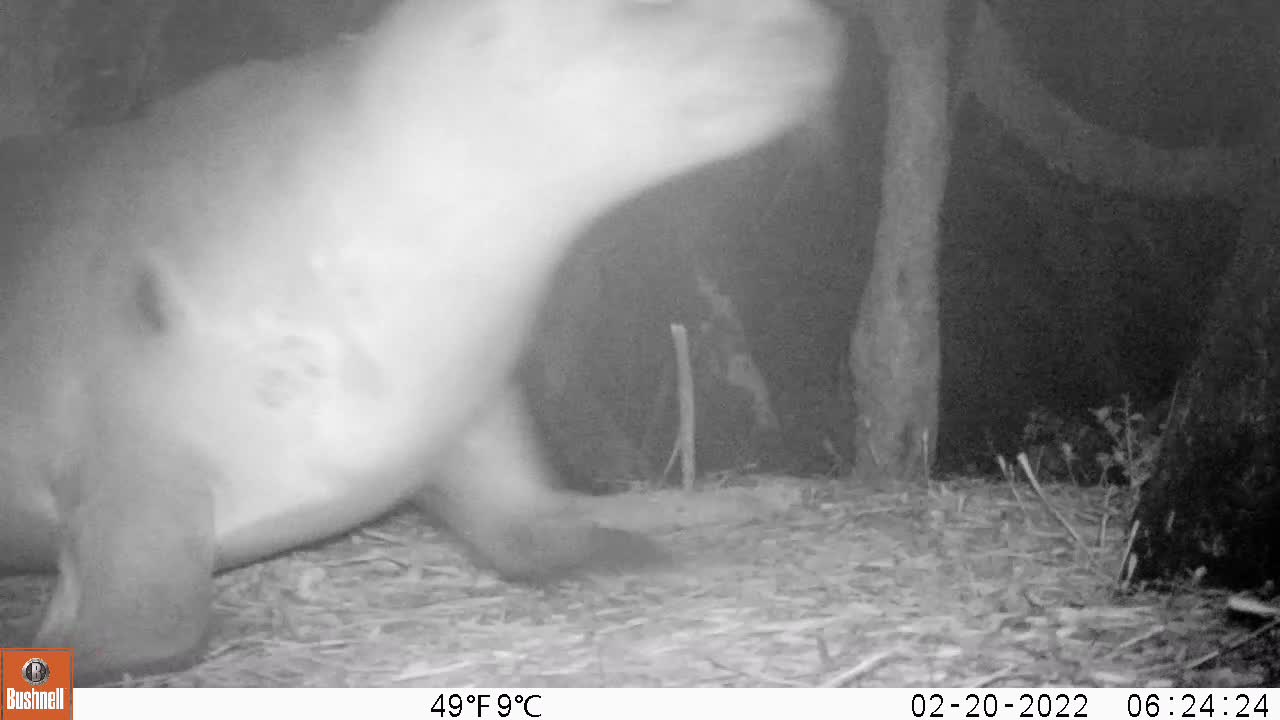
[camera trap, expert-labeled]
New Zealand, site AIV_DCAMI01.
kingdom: Animalia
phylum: Chordata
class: Mammalia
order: Carnivora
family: Otariidae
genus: Phocarctos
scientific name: Phocarctos hookeri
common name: new zealand sea lion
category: sealion